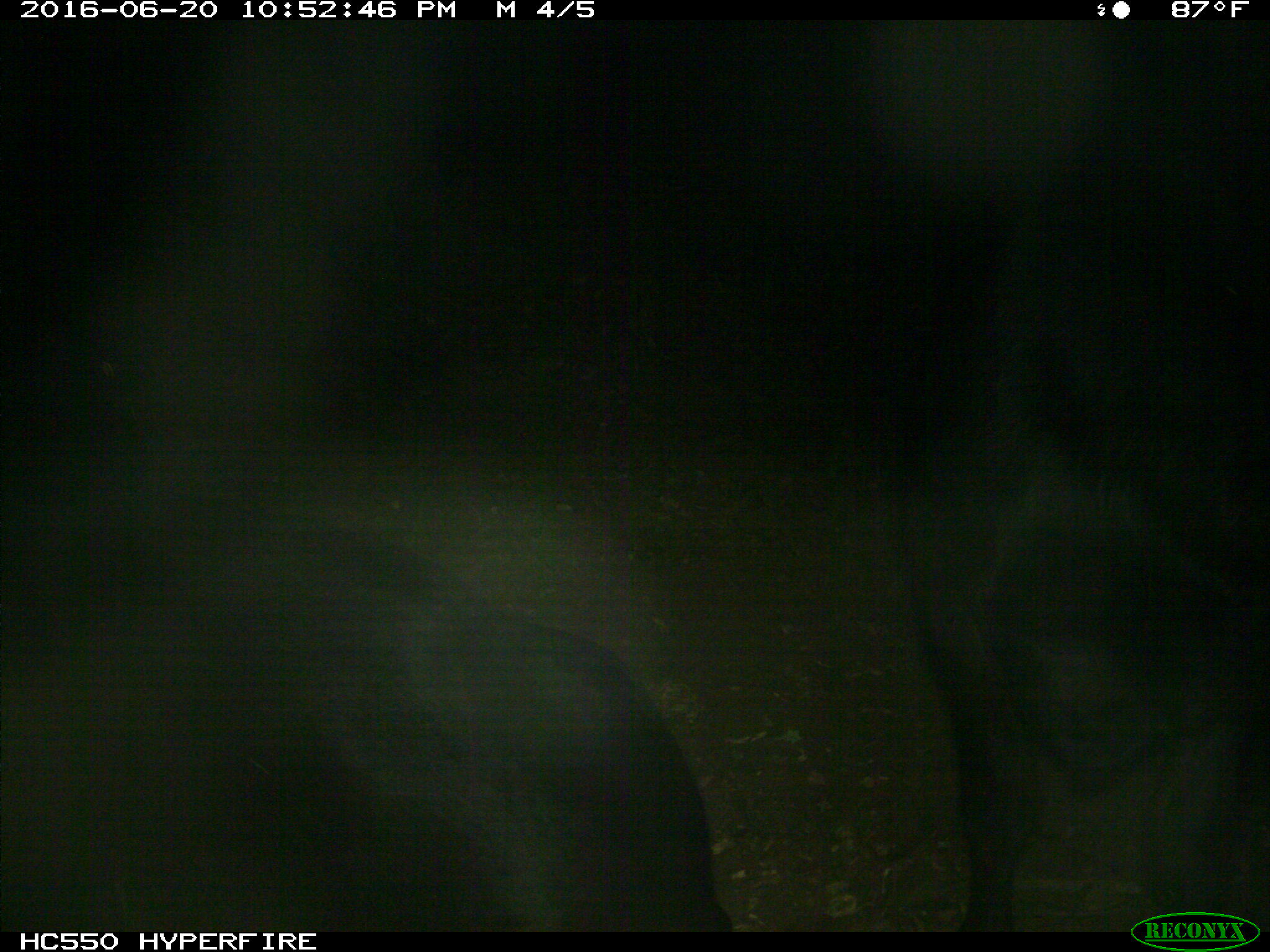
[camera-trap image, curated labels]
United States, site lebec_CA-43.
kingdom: Animalia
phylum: Chordata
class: Mammalia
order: Artiodactyla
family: Bovidae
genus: Bos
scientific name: Bos taurus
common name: domestic cow